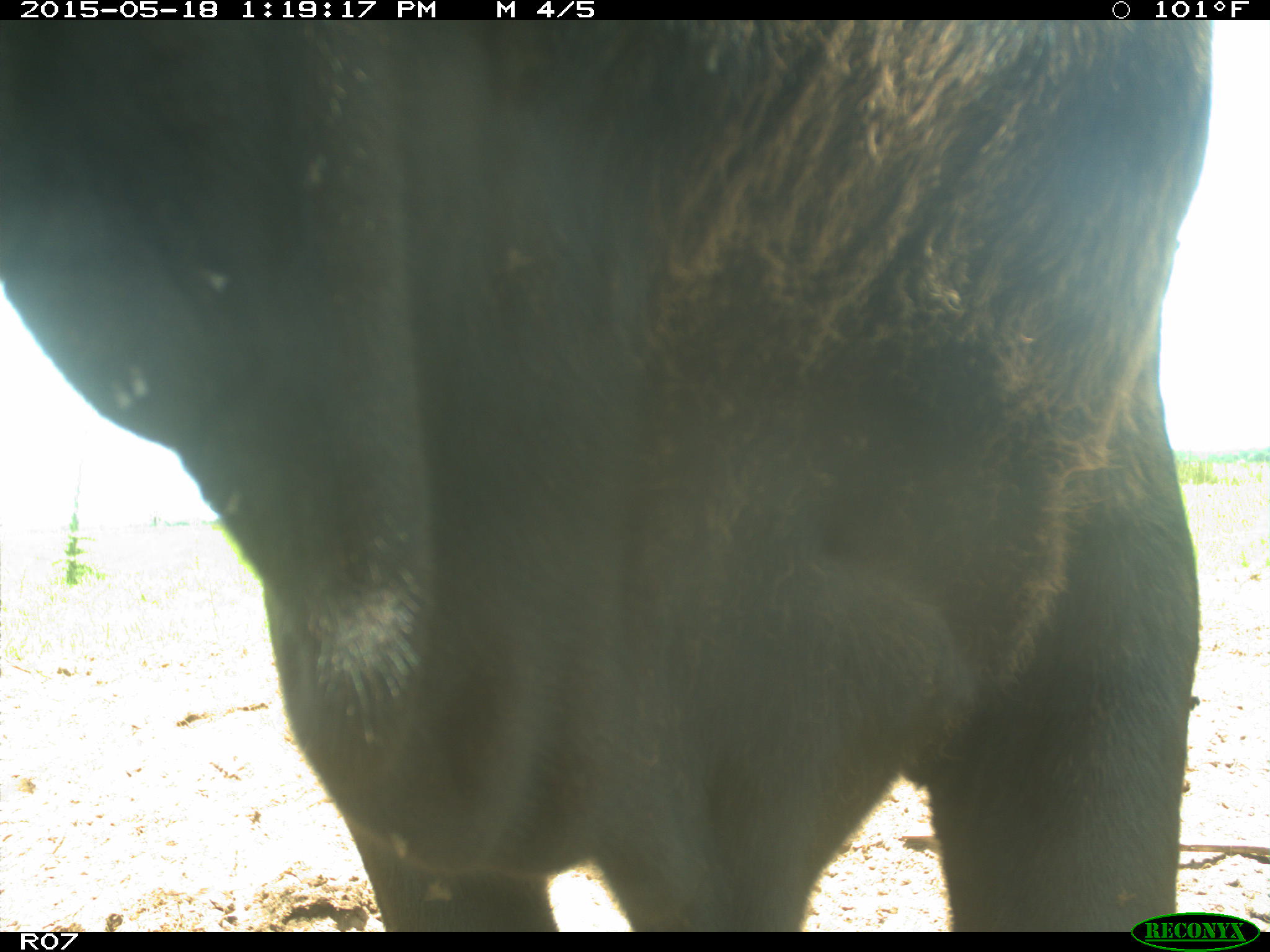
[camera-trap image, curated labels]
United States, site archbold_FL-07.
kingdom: Animalia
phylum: Chordata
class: Mammalia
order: Artiodactyla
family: Bovidae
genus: Bos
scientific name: Bos taurus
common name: domestic cow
Bos taurus (domestic cow).